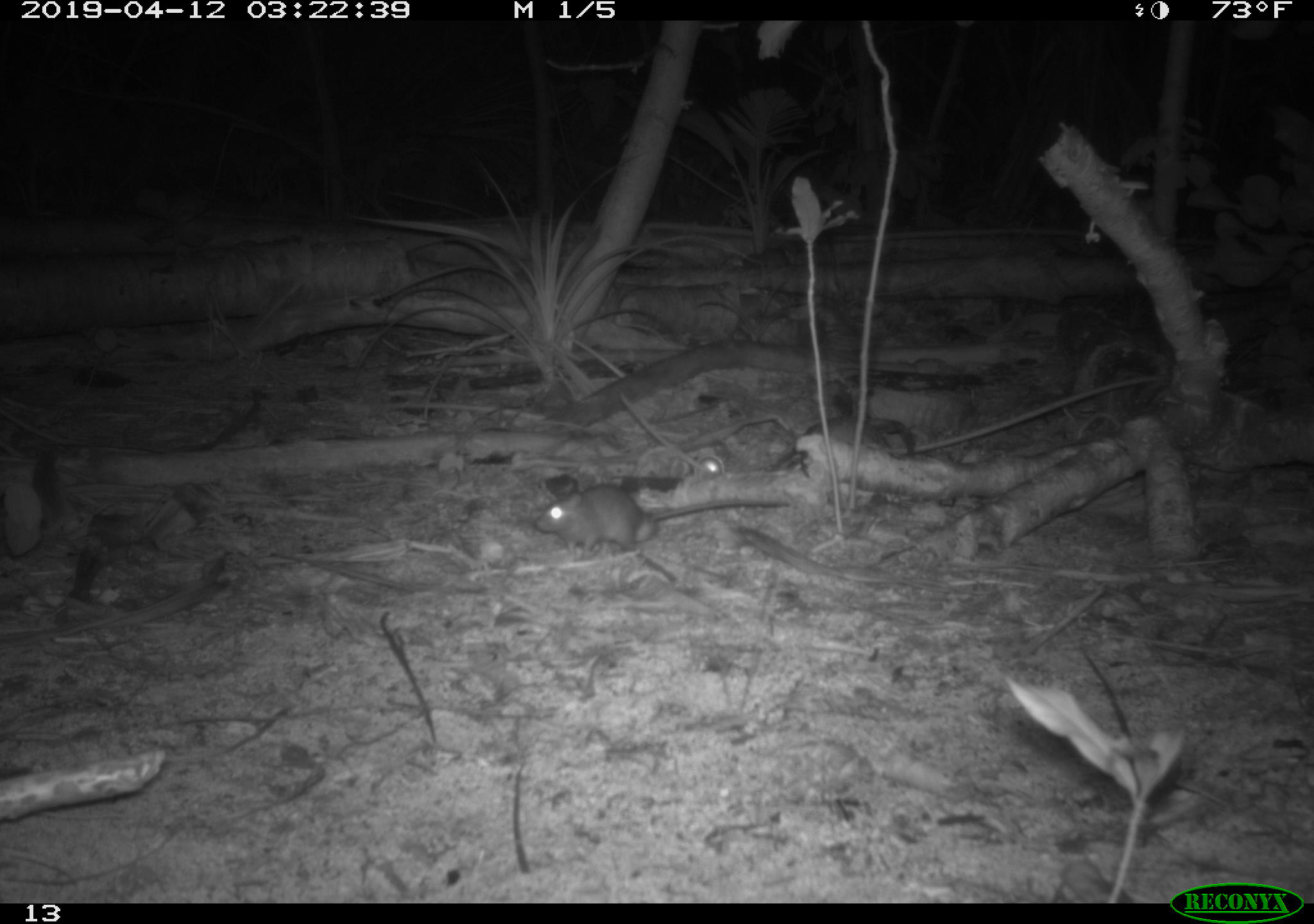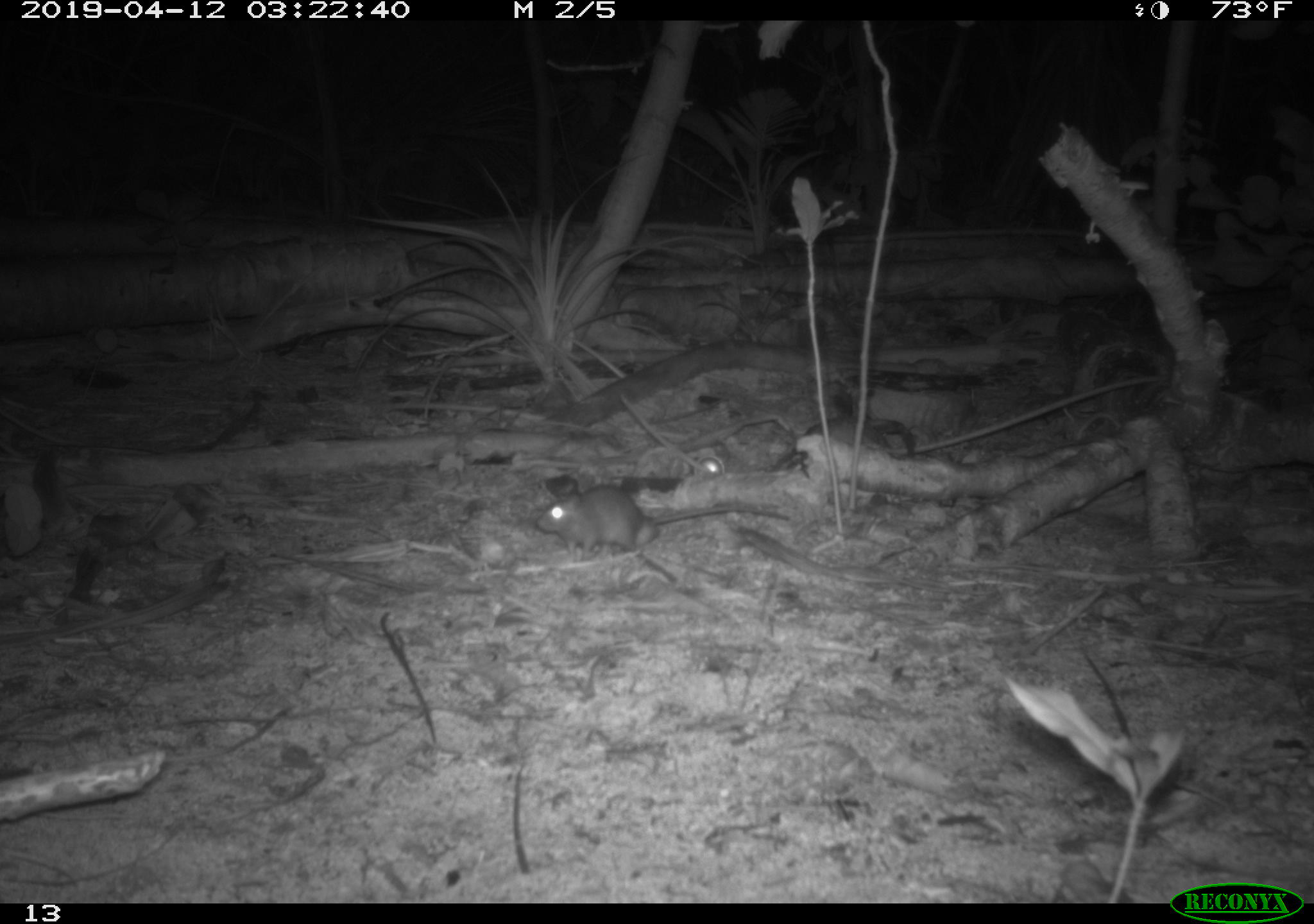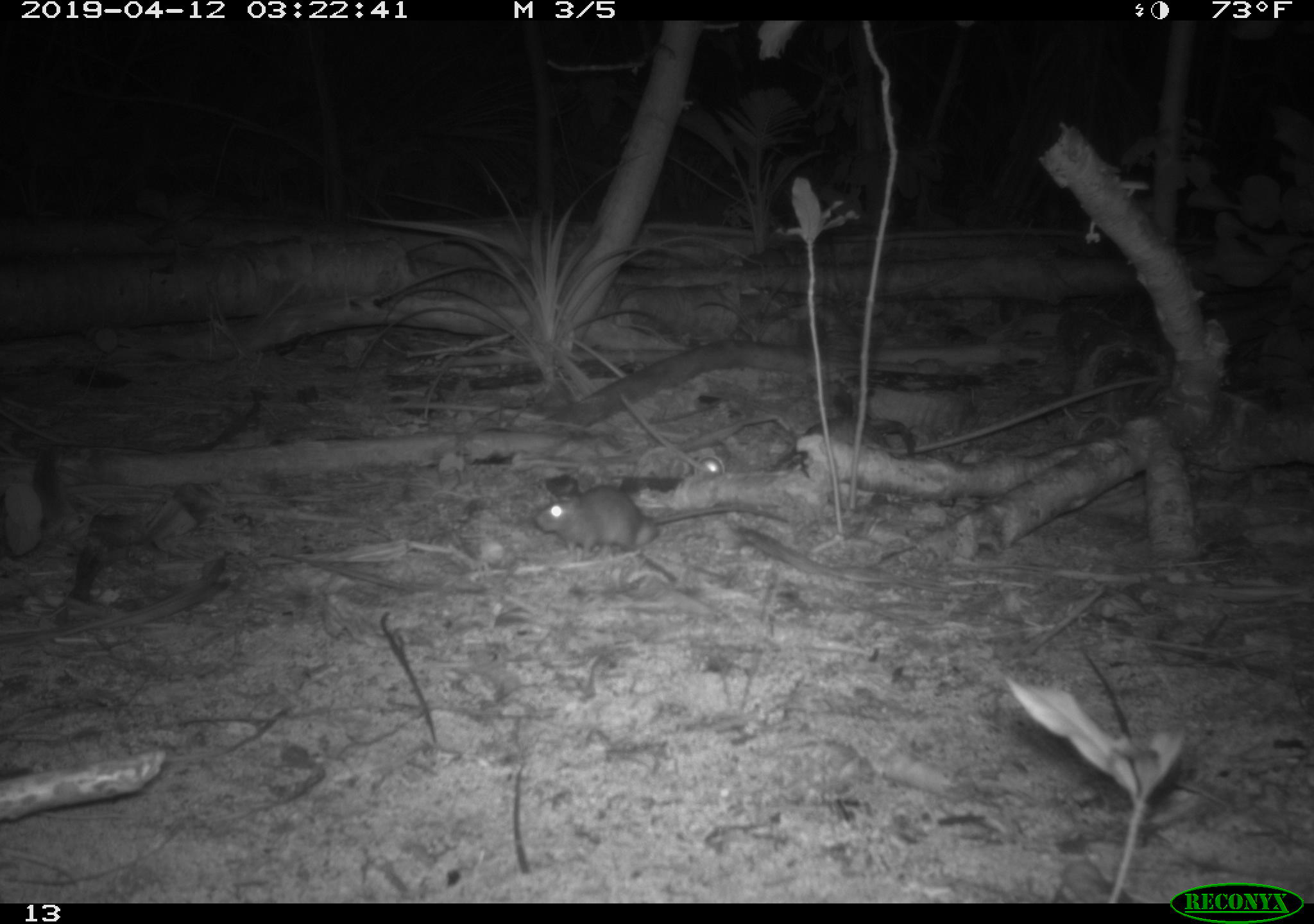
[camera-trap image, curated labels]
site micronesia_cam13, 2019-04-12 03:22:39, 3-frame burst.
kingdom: Animalia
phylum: Chordata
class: Mammalia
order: Rodentia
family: Muridae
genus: Rattus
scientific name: Rattus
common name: rat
Rat (Rattus).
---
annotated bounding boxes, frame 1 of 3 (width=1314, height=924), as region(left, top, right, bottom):
rat: region(532, 476, 792, 561)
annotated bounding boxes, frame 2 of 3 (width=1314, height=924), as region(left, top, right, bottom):
rat: region(534, 476, 792, 565)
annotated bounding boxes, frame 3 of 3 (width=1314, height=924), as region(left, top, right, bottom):
rat: region(531, 477, 796, 563)